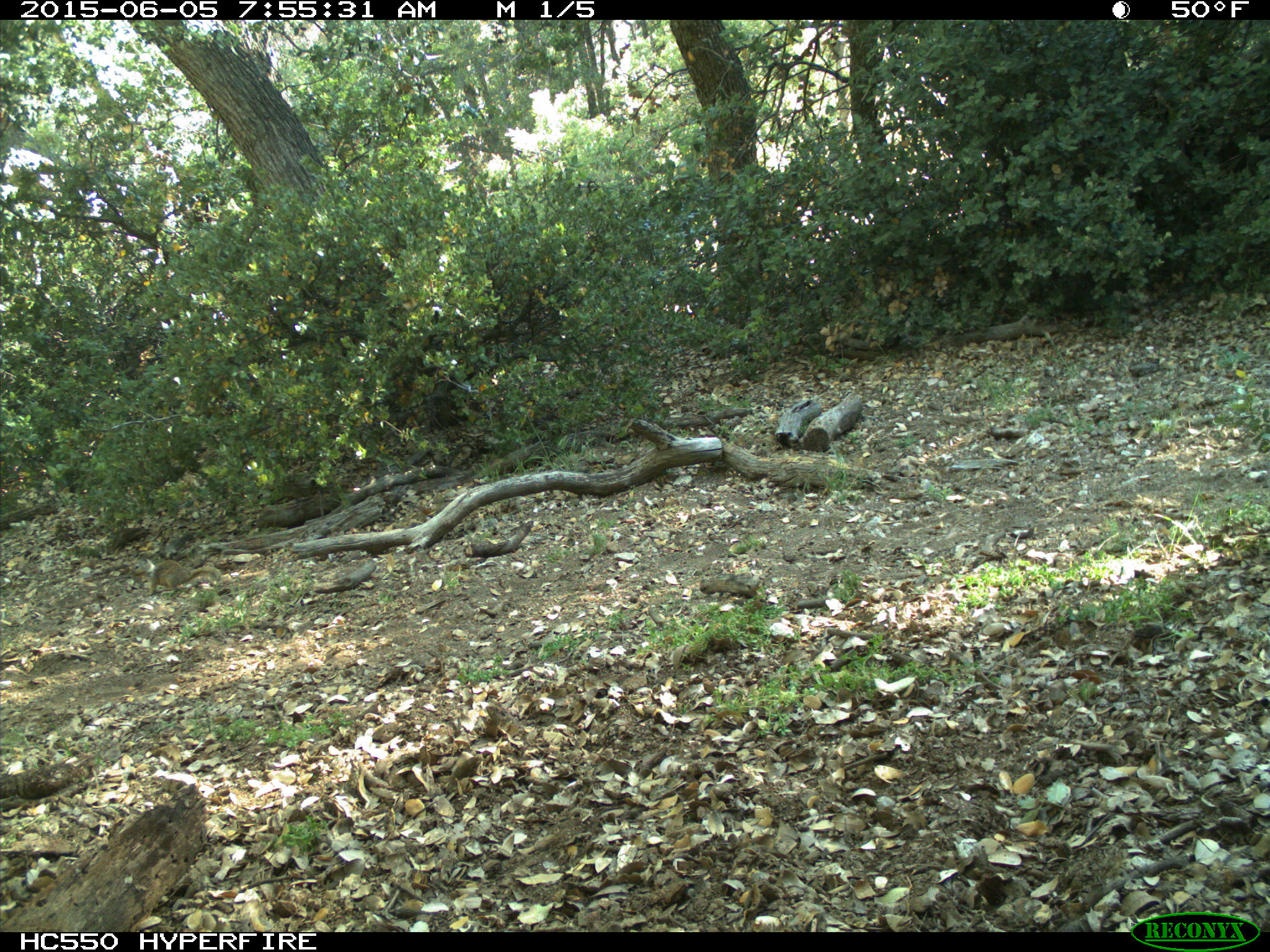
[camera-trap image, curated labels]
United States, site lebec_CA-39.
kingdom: Animalia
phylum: Chordata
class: Mammalia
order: Rodentia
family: Sciuridae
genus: Otospermophilus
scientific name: Otospermophilus beecheyi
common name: california ground squirrel